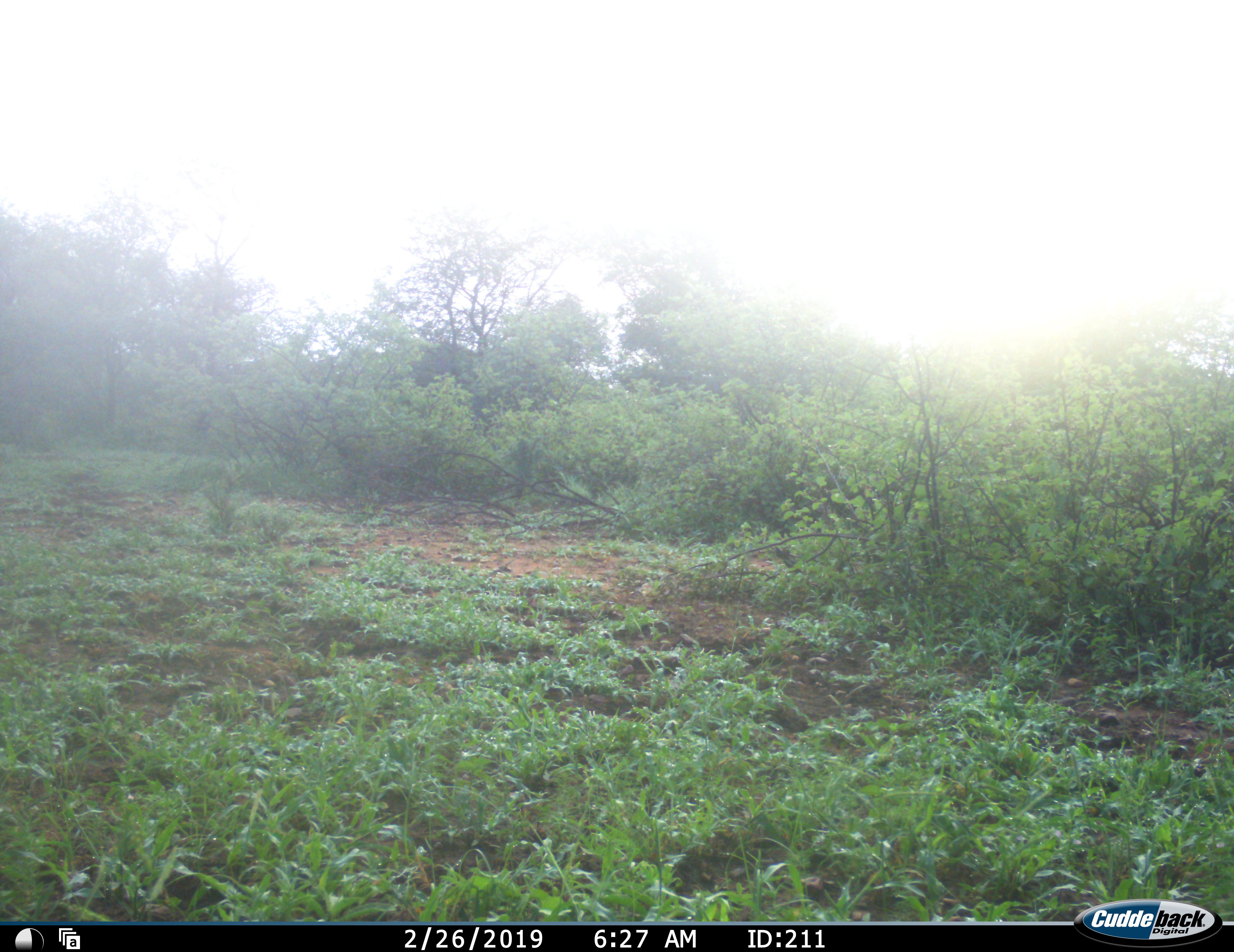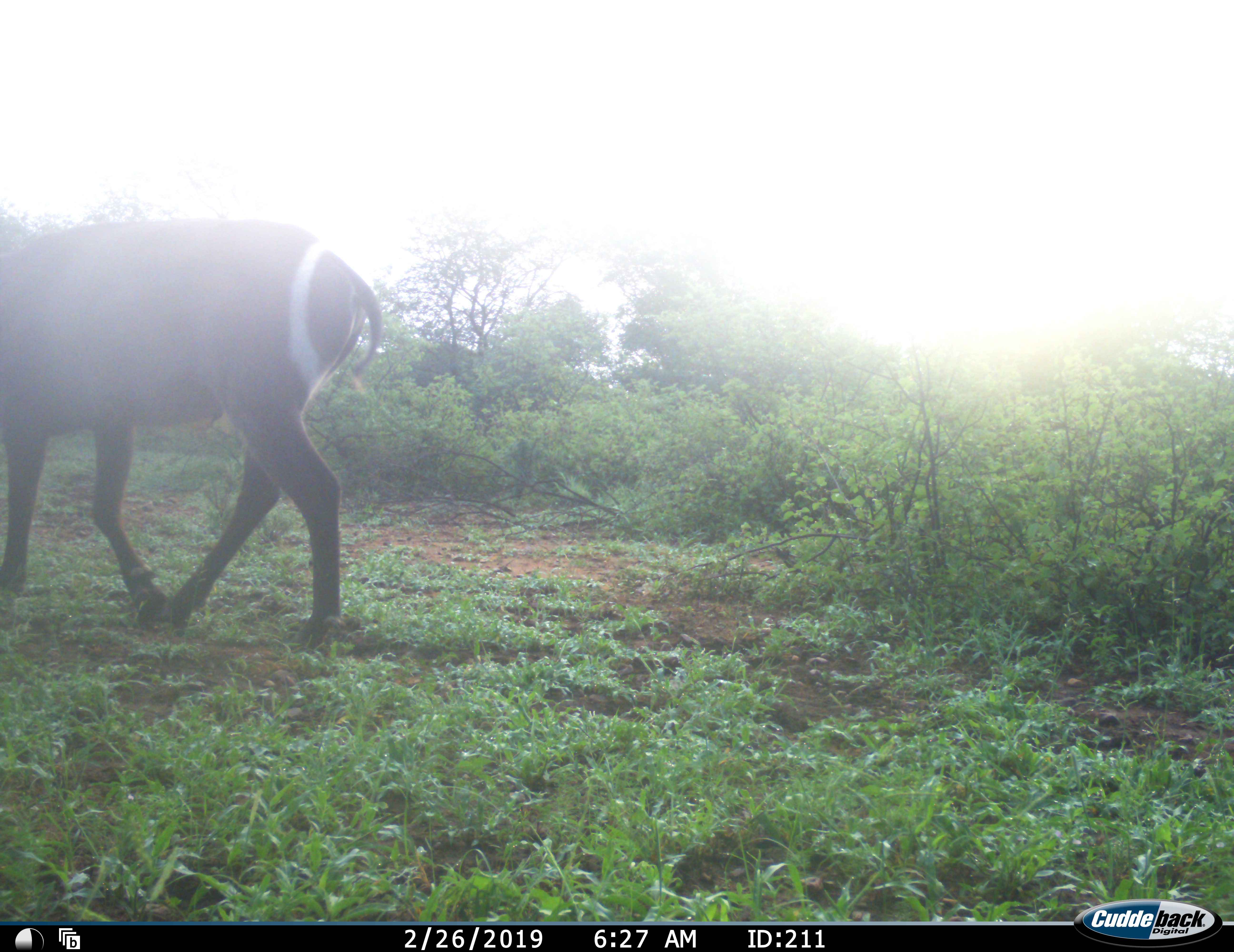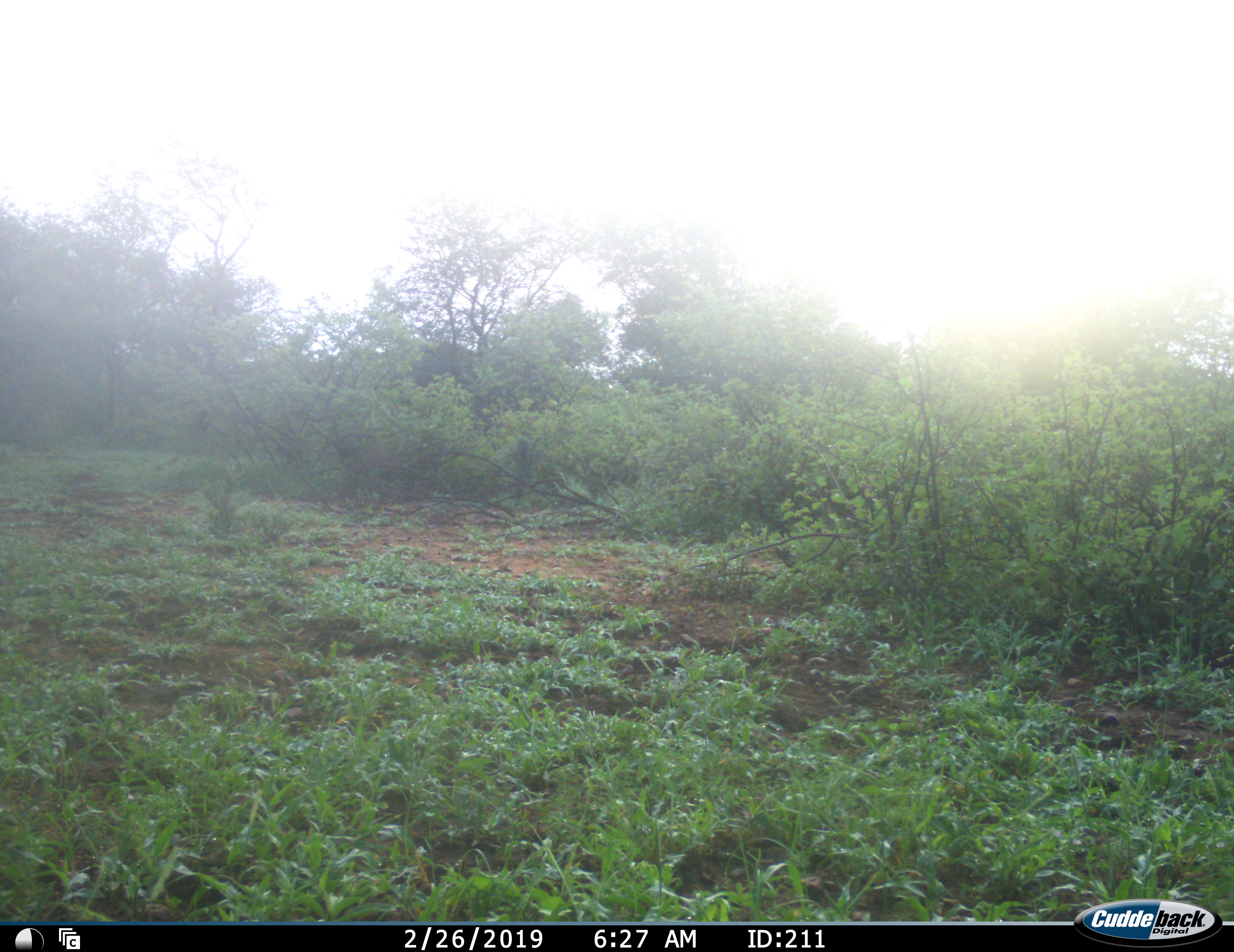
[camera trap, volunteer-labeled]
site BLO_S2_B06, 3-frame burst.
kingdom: Animalia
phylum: Chordata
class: Mammalia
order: Artiodactyla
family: Bovidae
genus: Kobus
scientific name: Kobus ellipsiprymnus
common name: waterbuck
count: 1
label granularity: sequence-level